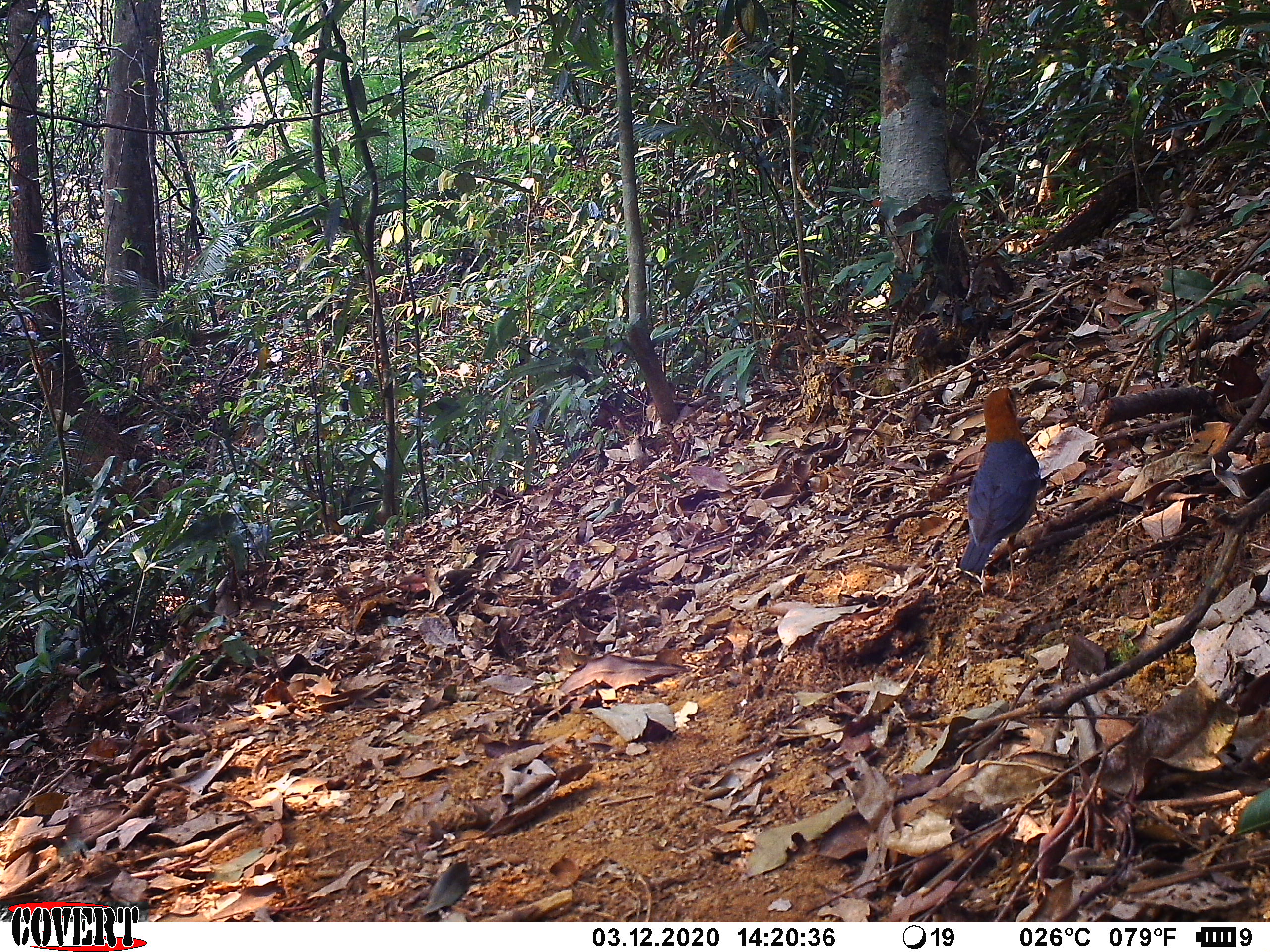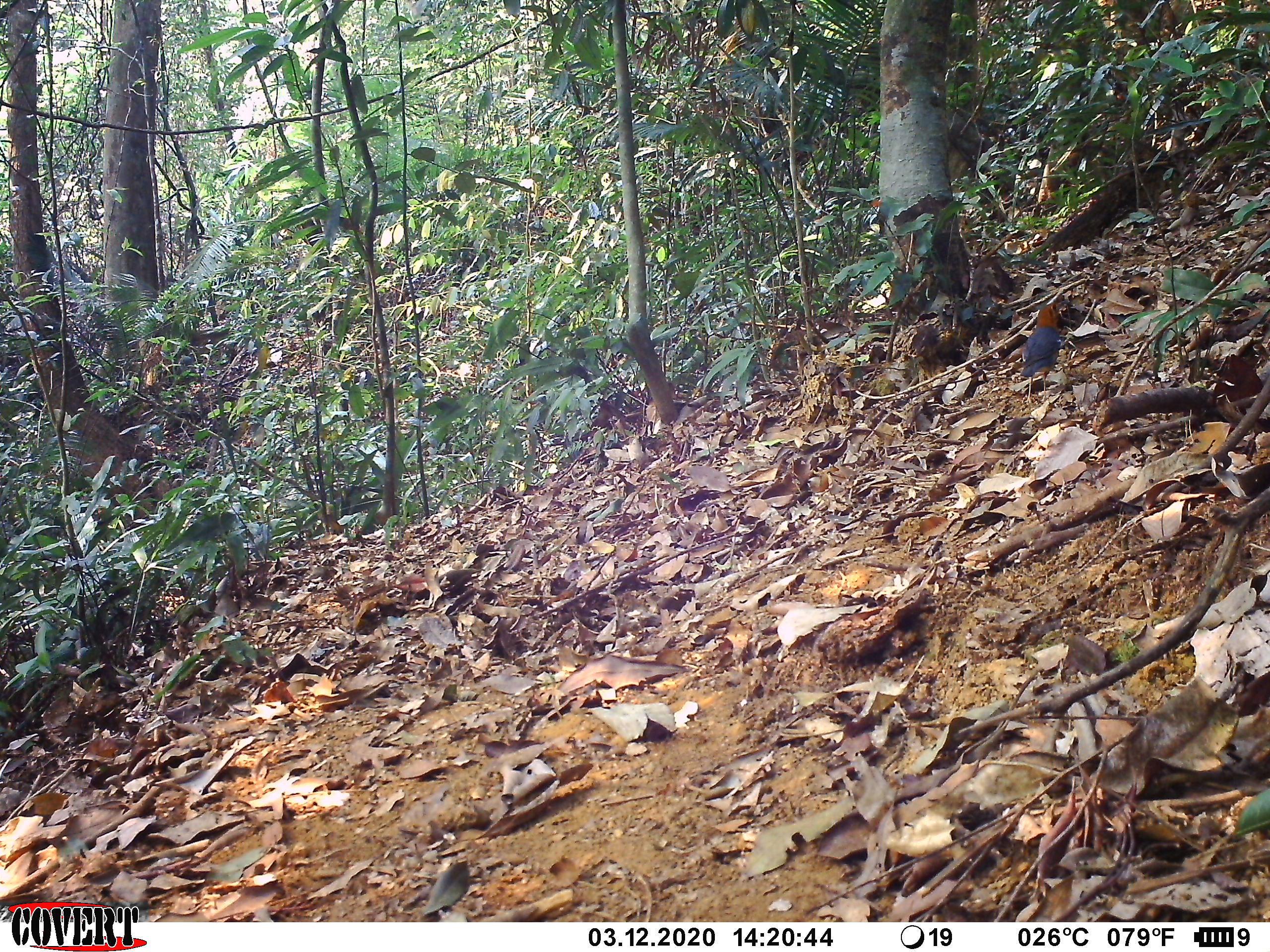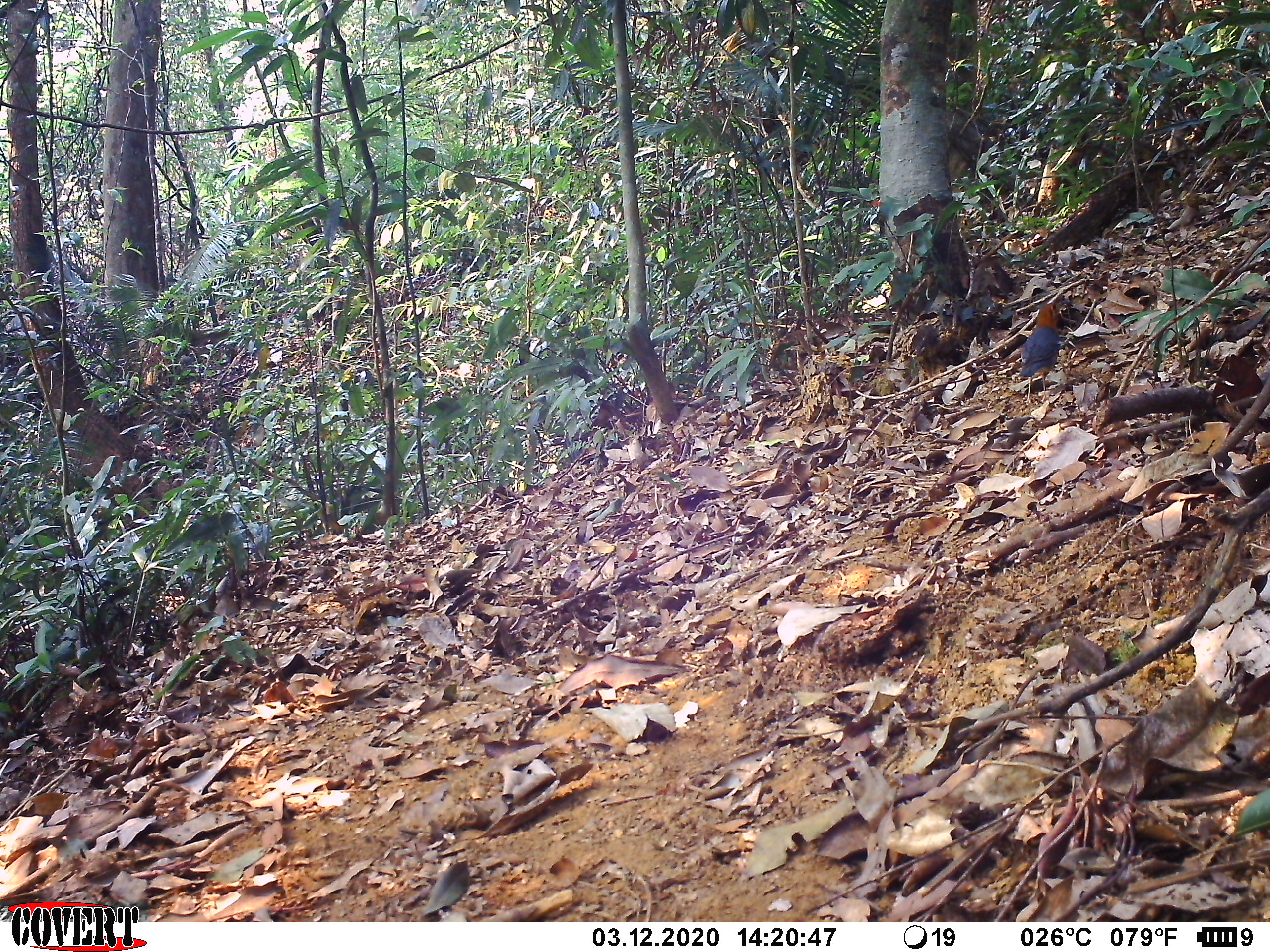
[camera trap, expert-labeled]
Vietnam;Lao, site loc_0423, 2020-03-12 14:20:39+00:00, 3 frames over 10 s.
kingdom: Animalia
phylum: Chordata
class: Aves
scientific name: Aves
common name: bird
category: unidentified bird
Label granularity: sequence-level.